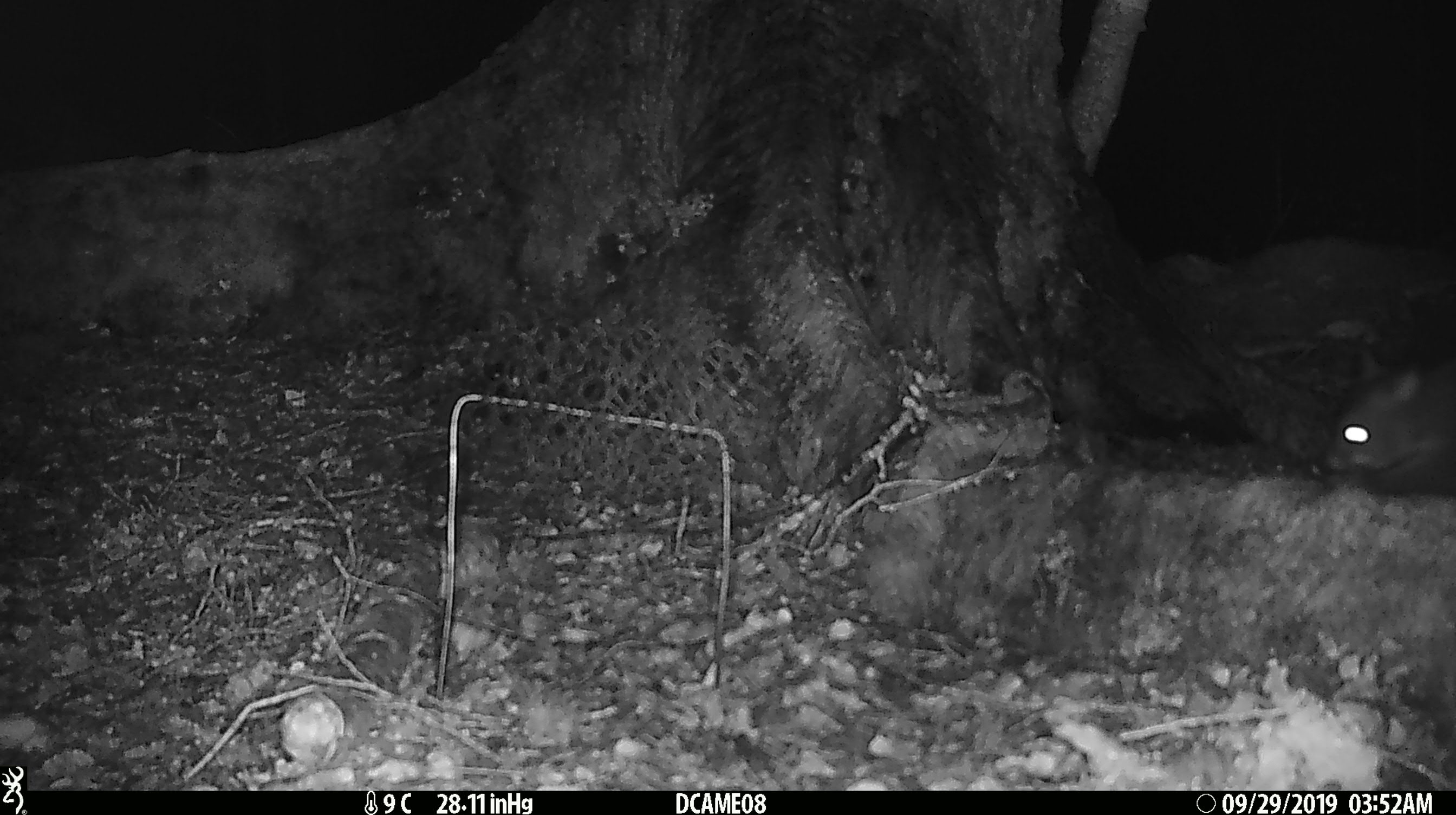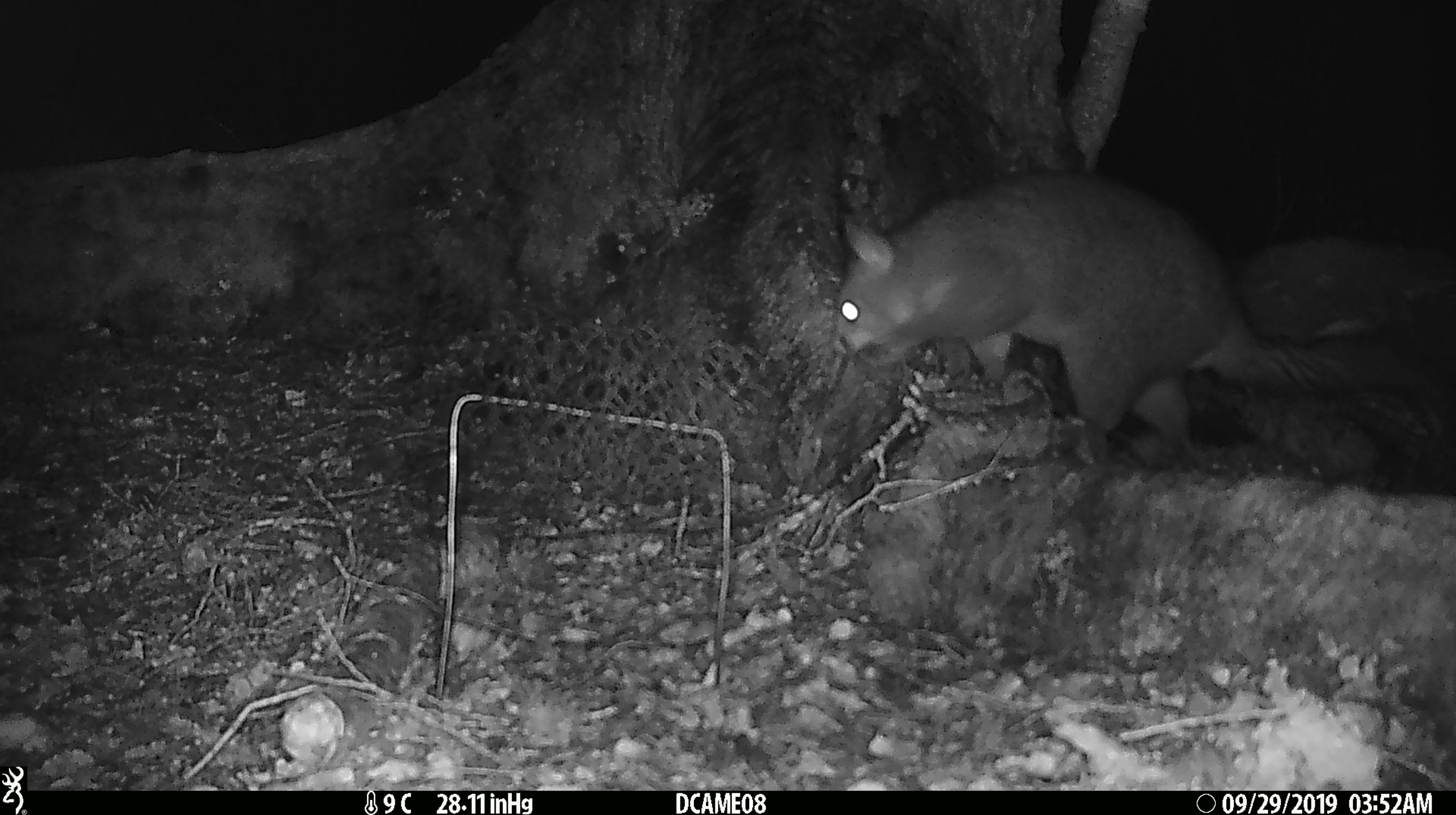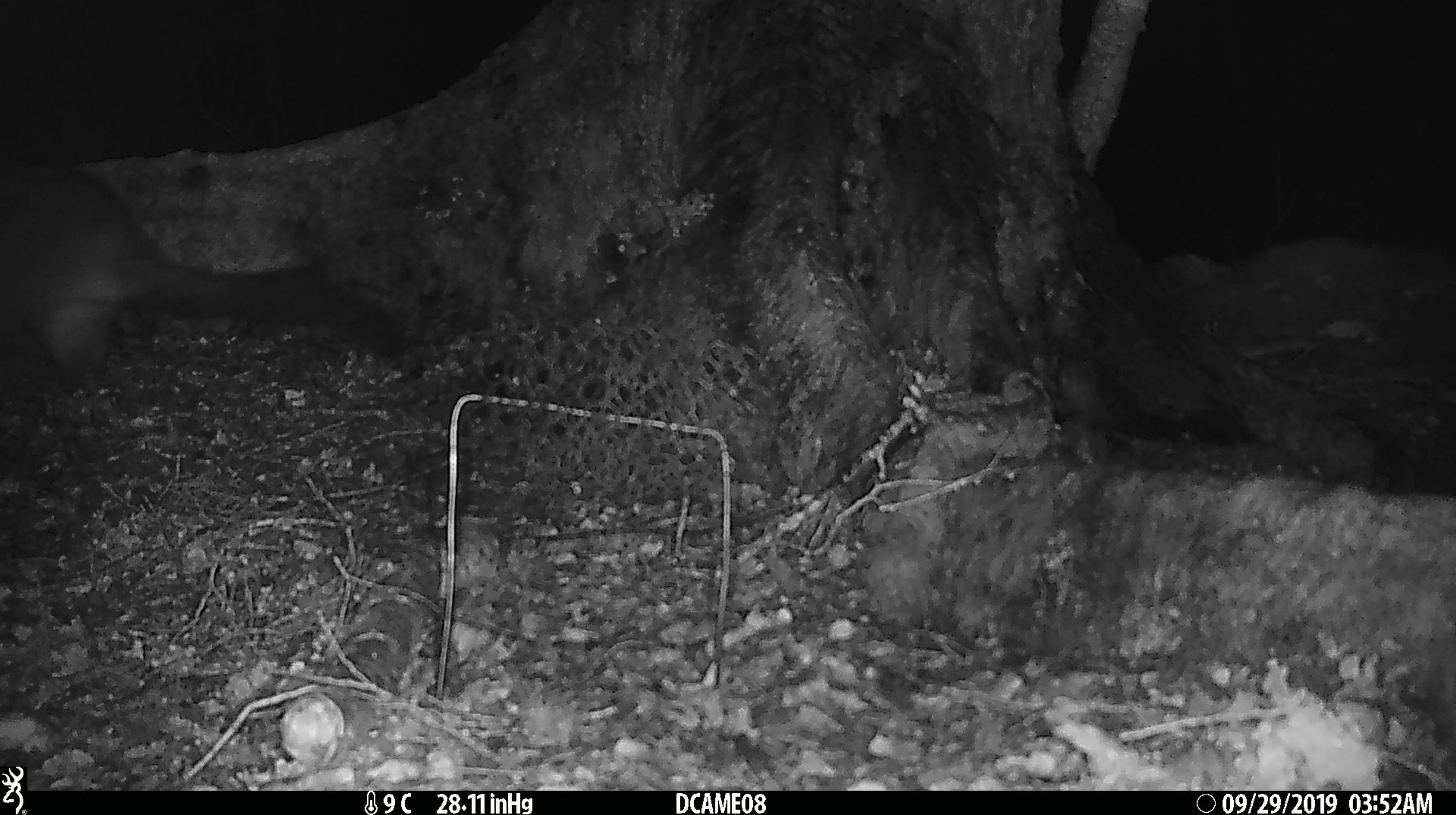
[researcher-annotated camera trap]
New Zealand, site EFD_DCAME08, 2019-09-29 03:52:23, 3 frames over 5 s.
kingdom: Animalia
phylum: Chordata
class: Mammalia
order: Diprotodontia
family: Phalangeridae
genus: Trichosurus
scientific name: Trichosurus vulpecula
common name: common brushtail possum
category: possum